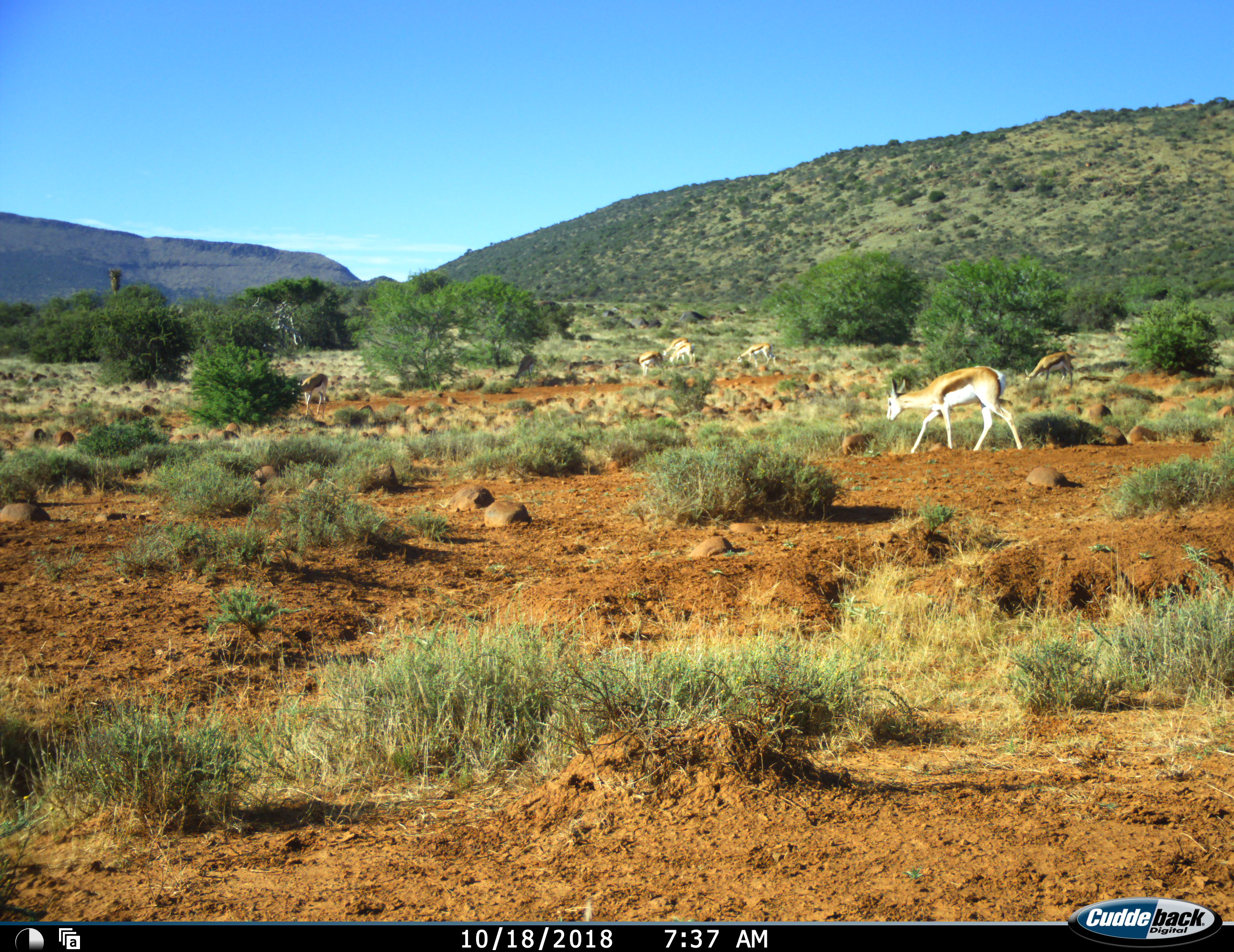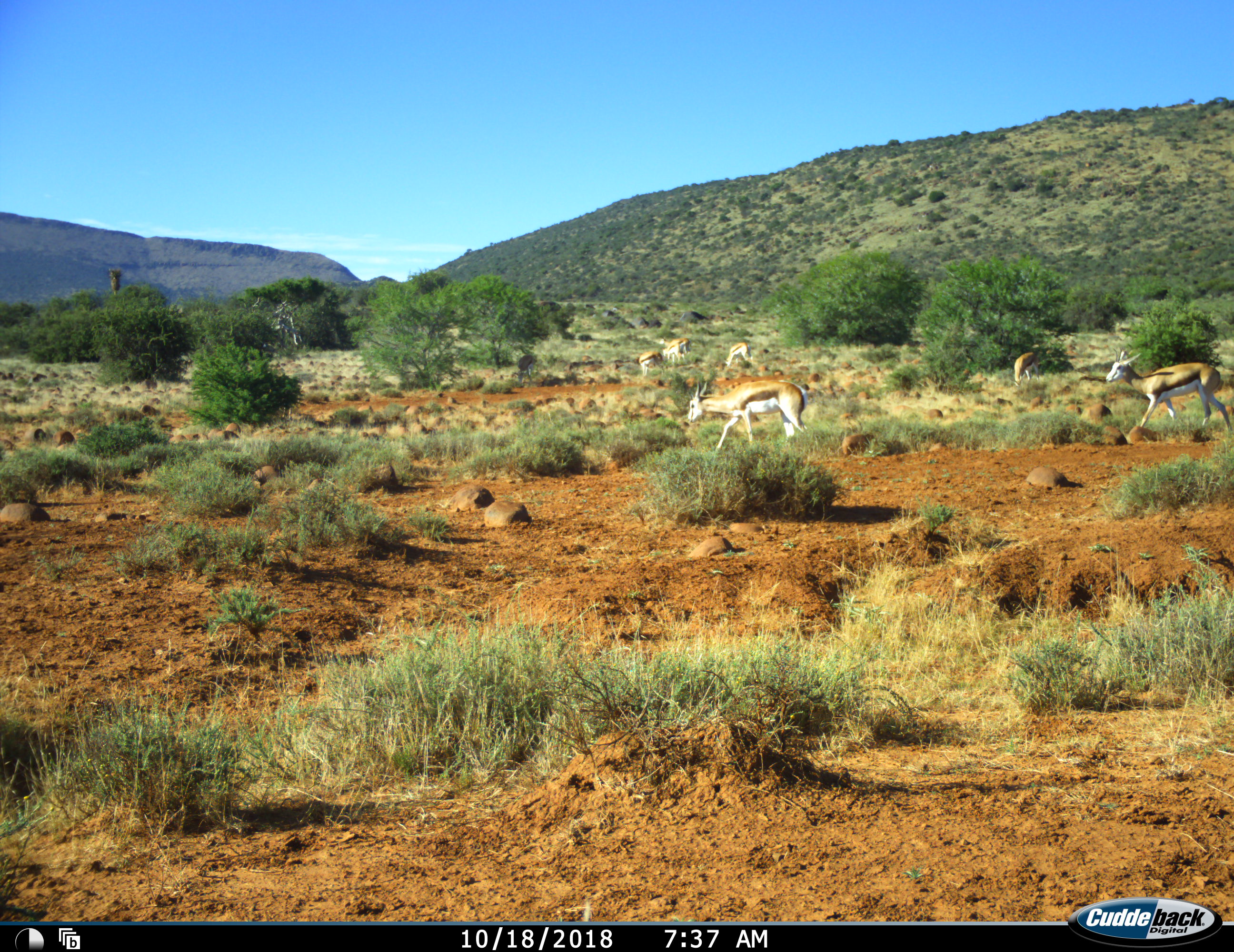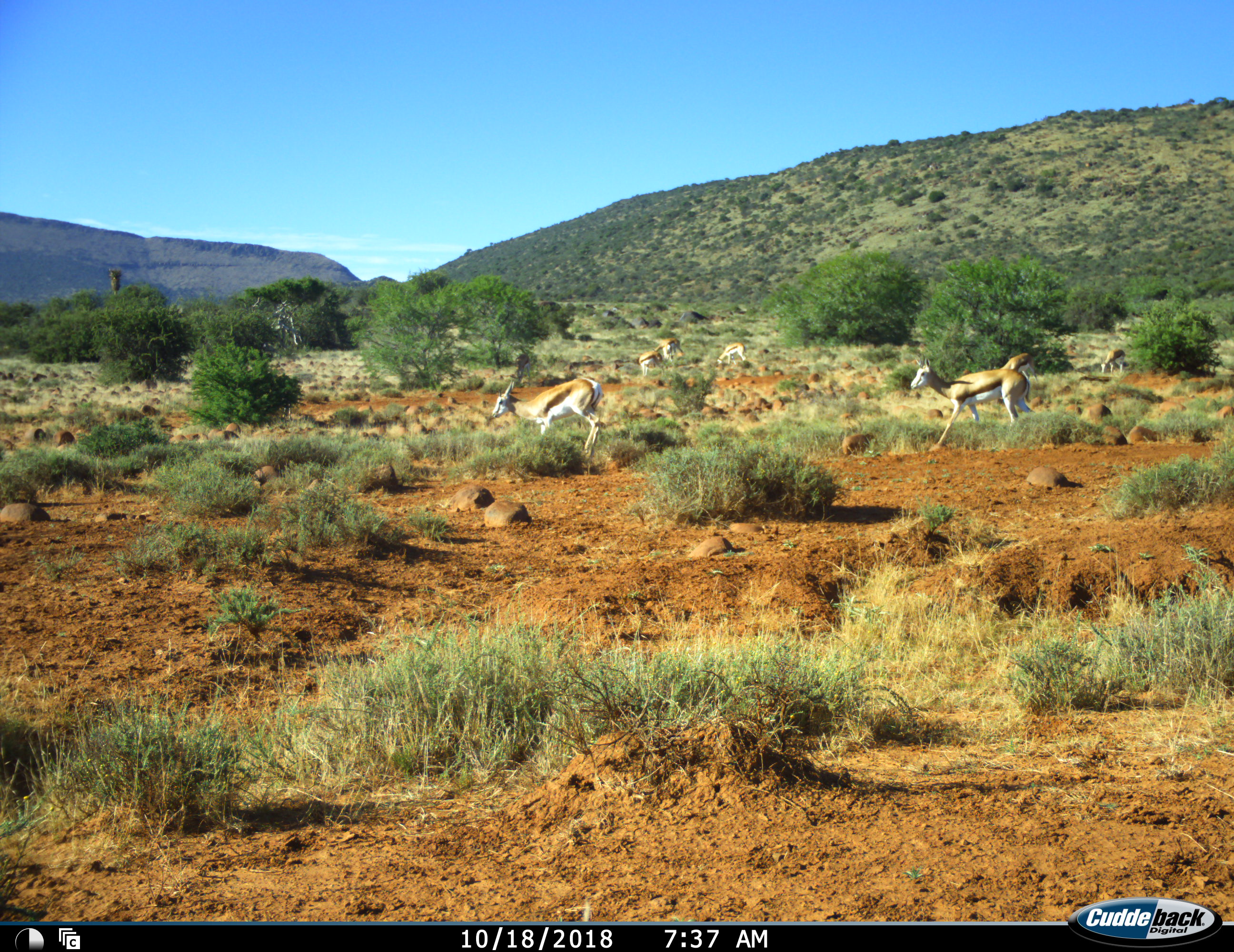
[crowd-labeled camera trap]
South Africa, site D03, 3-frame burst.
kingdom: Animalia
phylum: Chordata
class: Mammalia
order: Artiodactyla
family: Bovidae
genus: Antidorcas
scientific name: Antidorcas marsupialis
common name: springbok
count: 7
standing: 45%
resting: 0%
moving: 82%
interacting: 0%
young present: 18%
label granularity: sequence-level